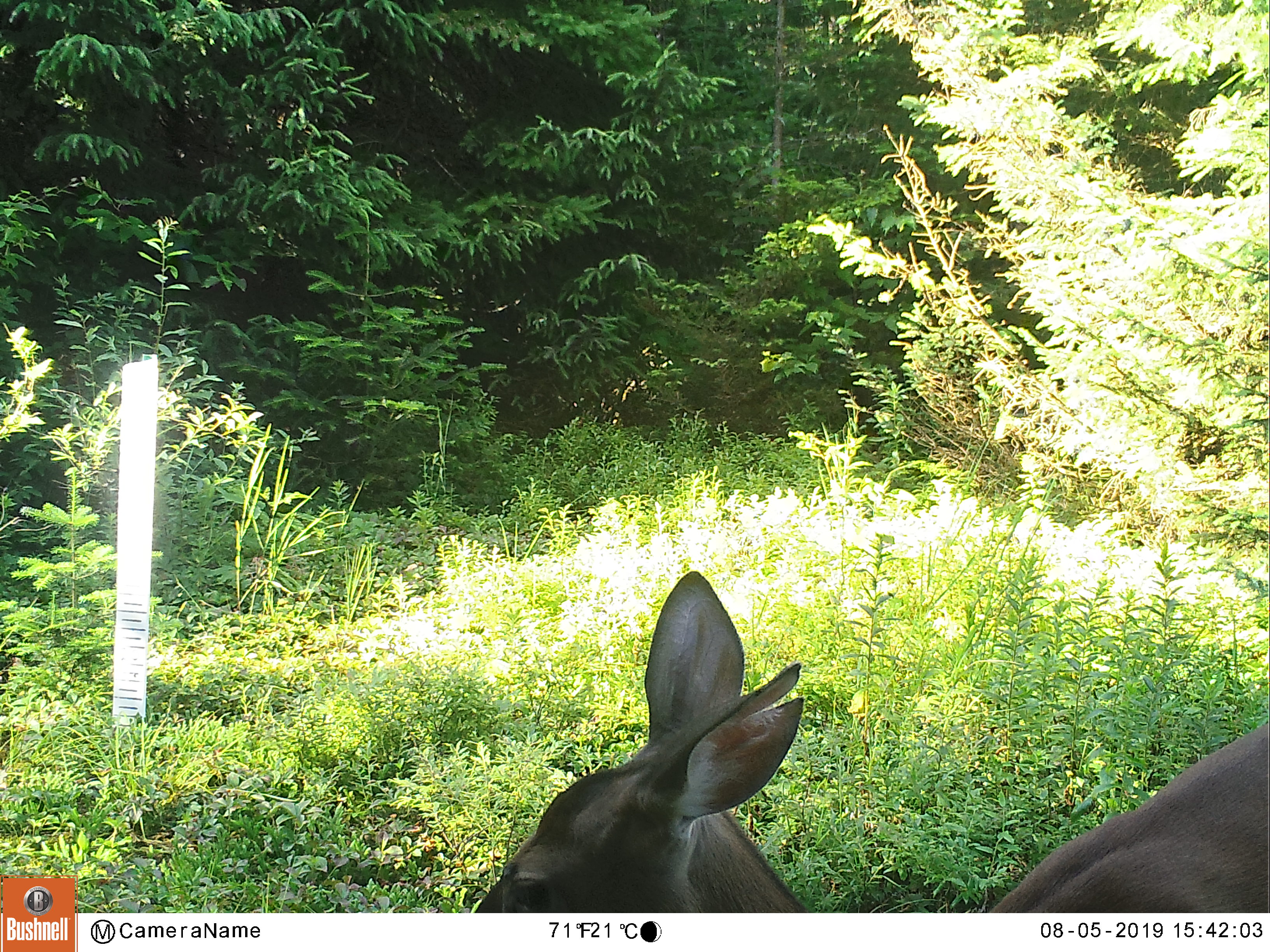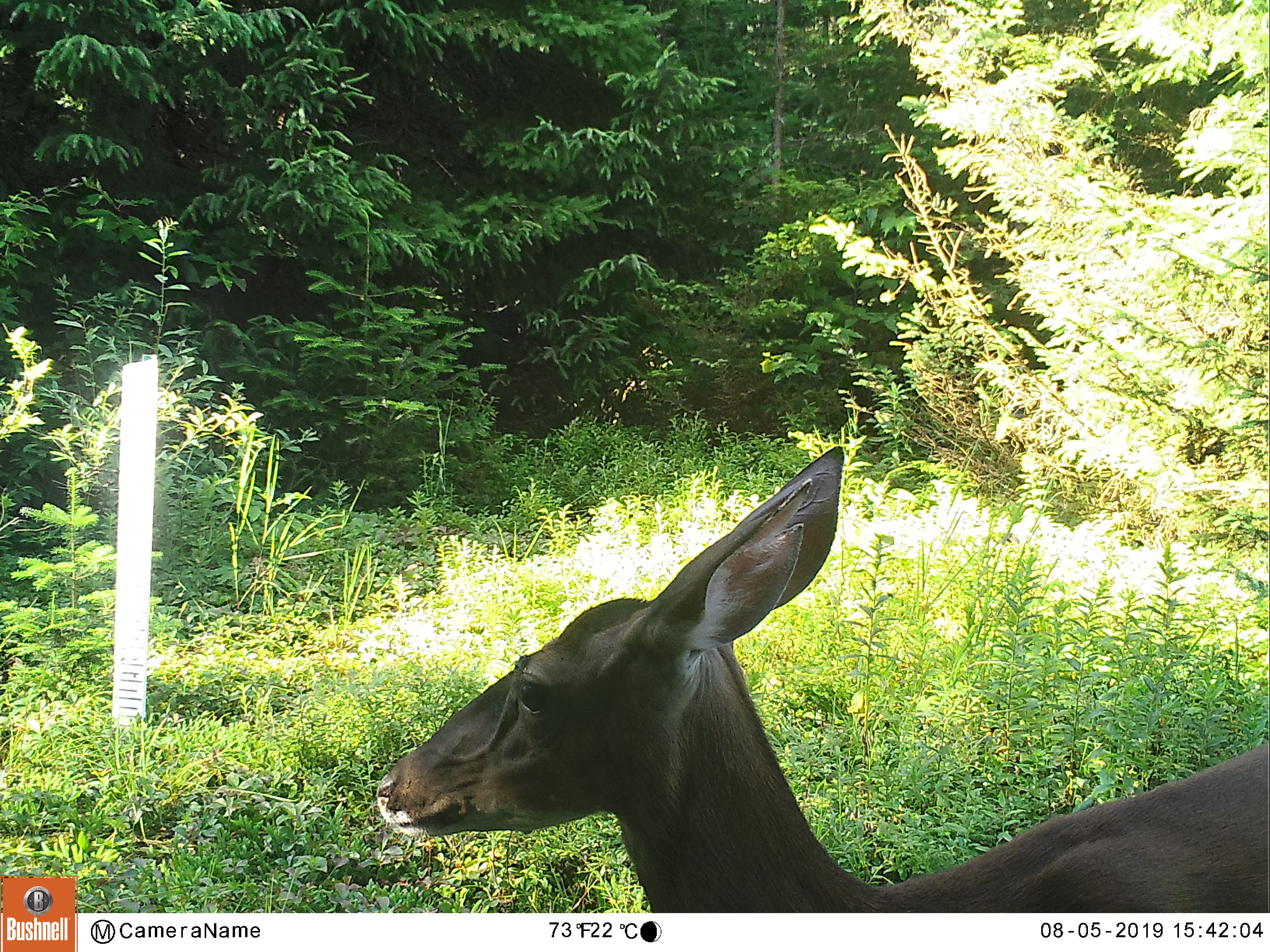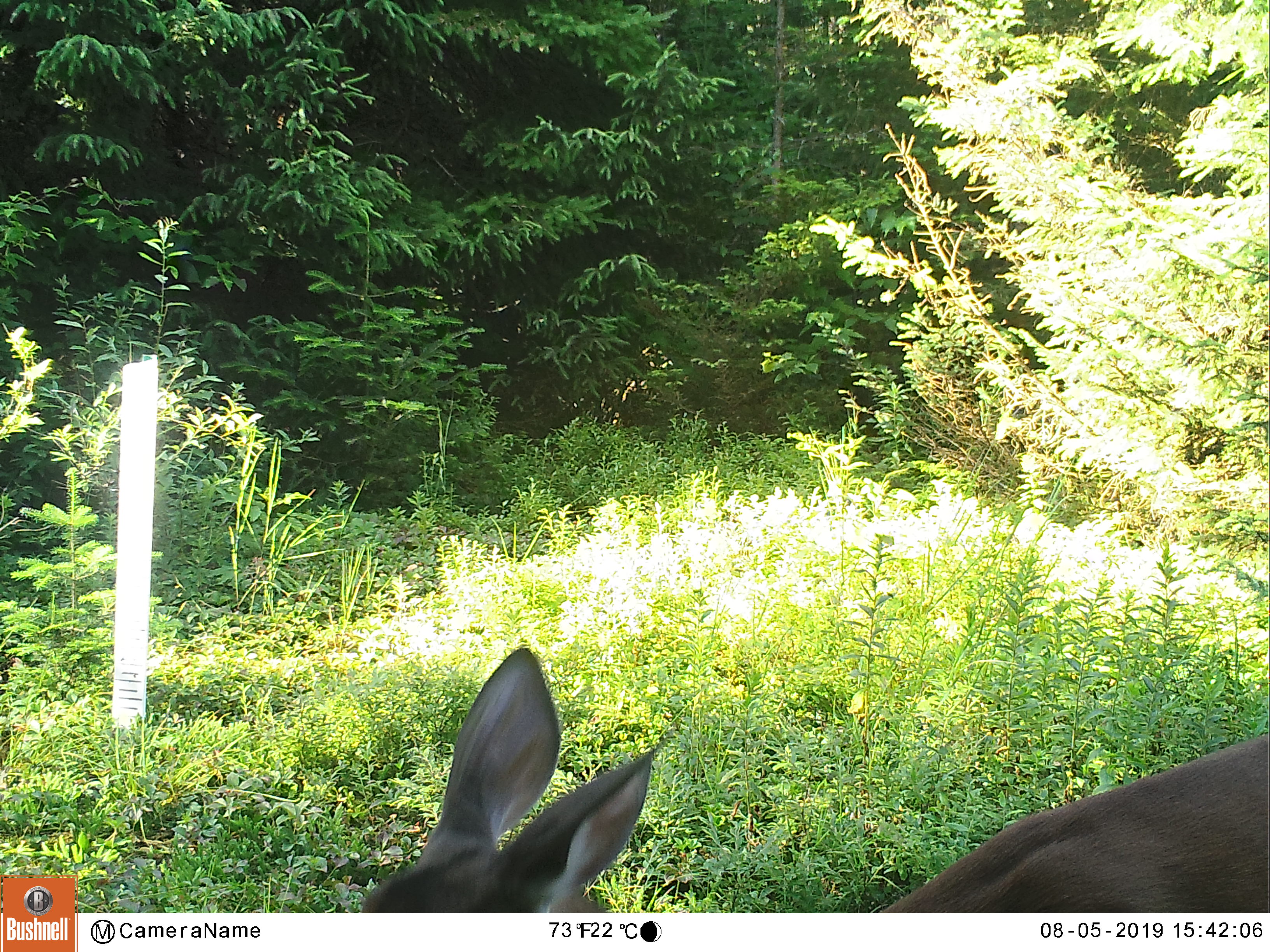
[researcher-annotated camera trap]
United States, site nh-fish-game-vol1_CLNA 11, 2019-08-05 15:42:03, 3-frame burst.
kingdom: Animalia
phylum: Chordata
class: Mammalia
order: Artiodactyla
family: Cervidae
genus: Odocoileus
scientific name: Odocoileus virginianus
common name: white-tailed deer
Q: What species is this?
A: White-tailed deer (Odocoileus virginianus).